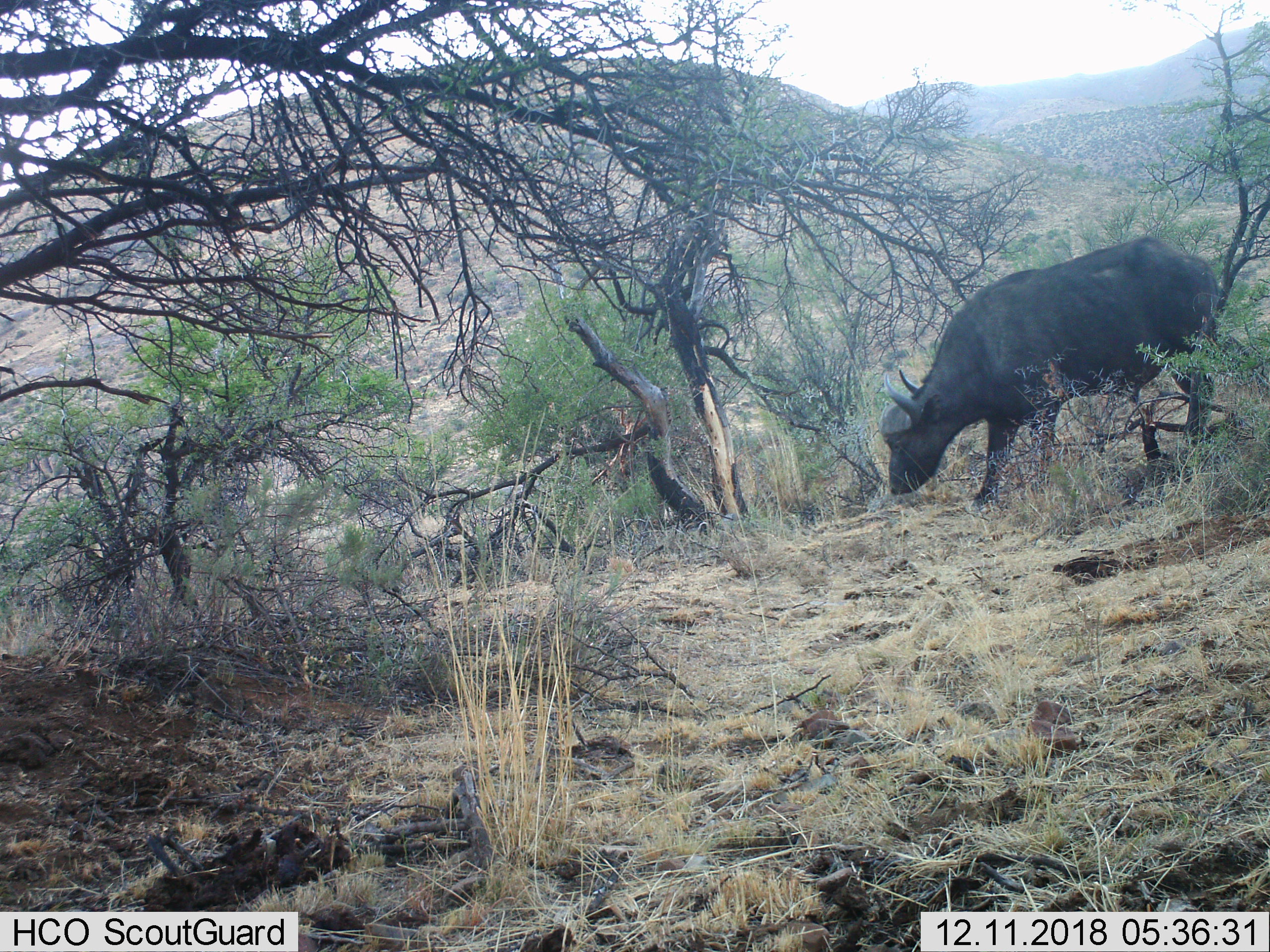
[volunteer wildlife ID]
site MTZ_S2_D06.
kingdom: Animalia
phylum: Chordata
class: Mammalia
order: Artiodactyla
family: Bovidae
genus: Syncerus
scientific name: Syncerus caffer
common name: african buffalo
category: buffalo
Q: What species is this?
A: Buffalo (african buffalo) (Syncerus caffer).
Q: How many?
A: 1.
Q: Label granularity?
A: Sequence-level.